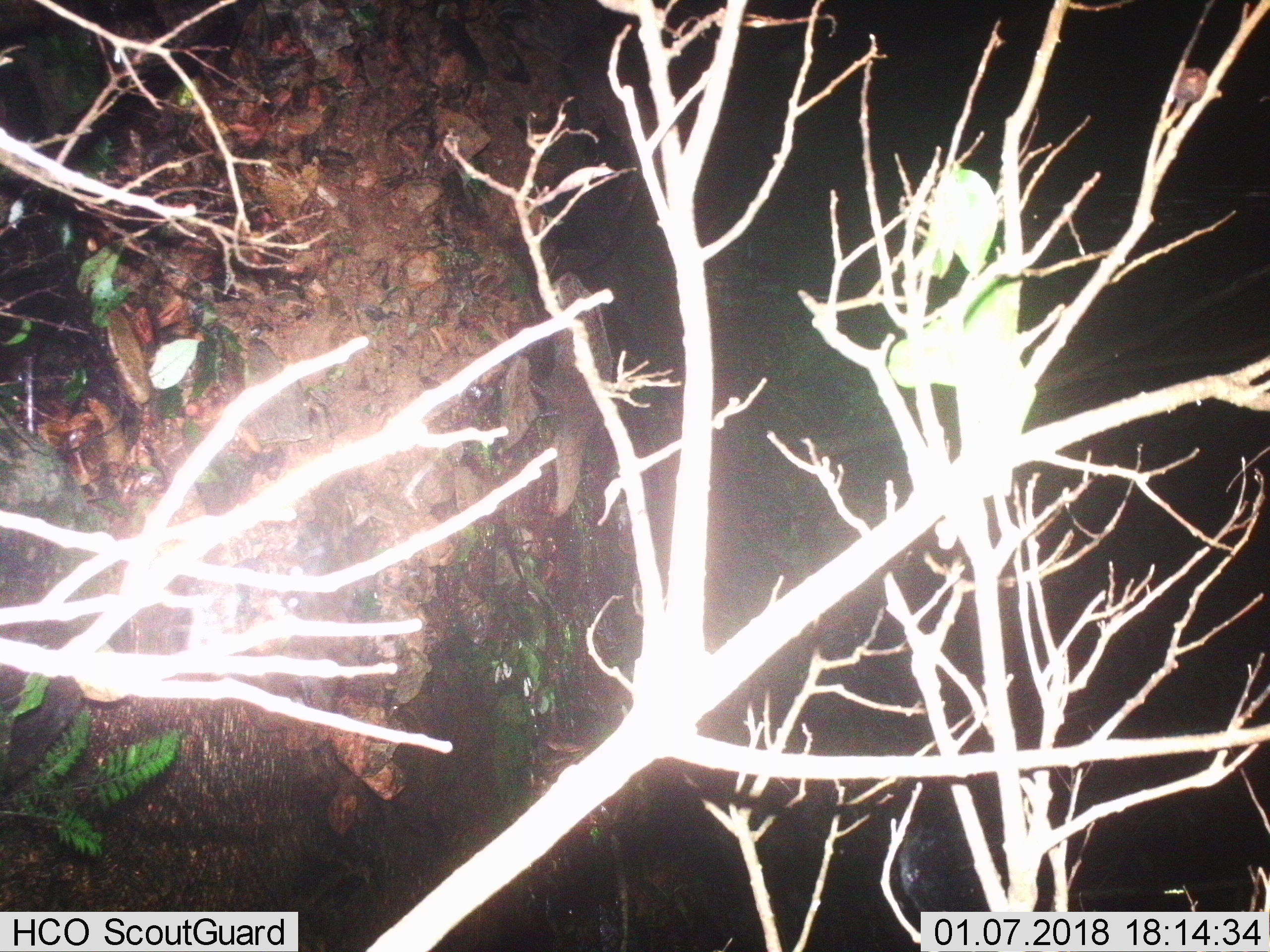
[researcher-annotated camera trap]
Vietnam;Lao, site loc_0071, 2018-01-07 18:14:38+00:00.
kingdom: Animalia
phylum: Chordata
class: Mammalia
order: Carnivora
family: Herpestidae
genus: Urva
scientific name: Urva urva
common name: crab-eating mongoose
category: crab eating mongoose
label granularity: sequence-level